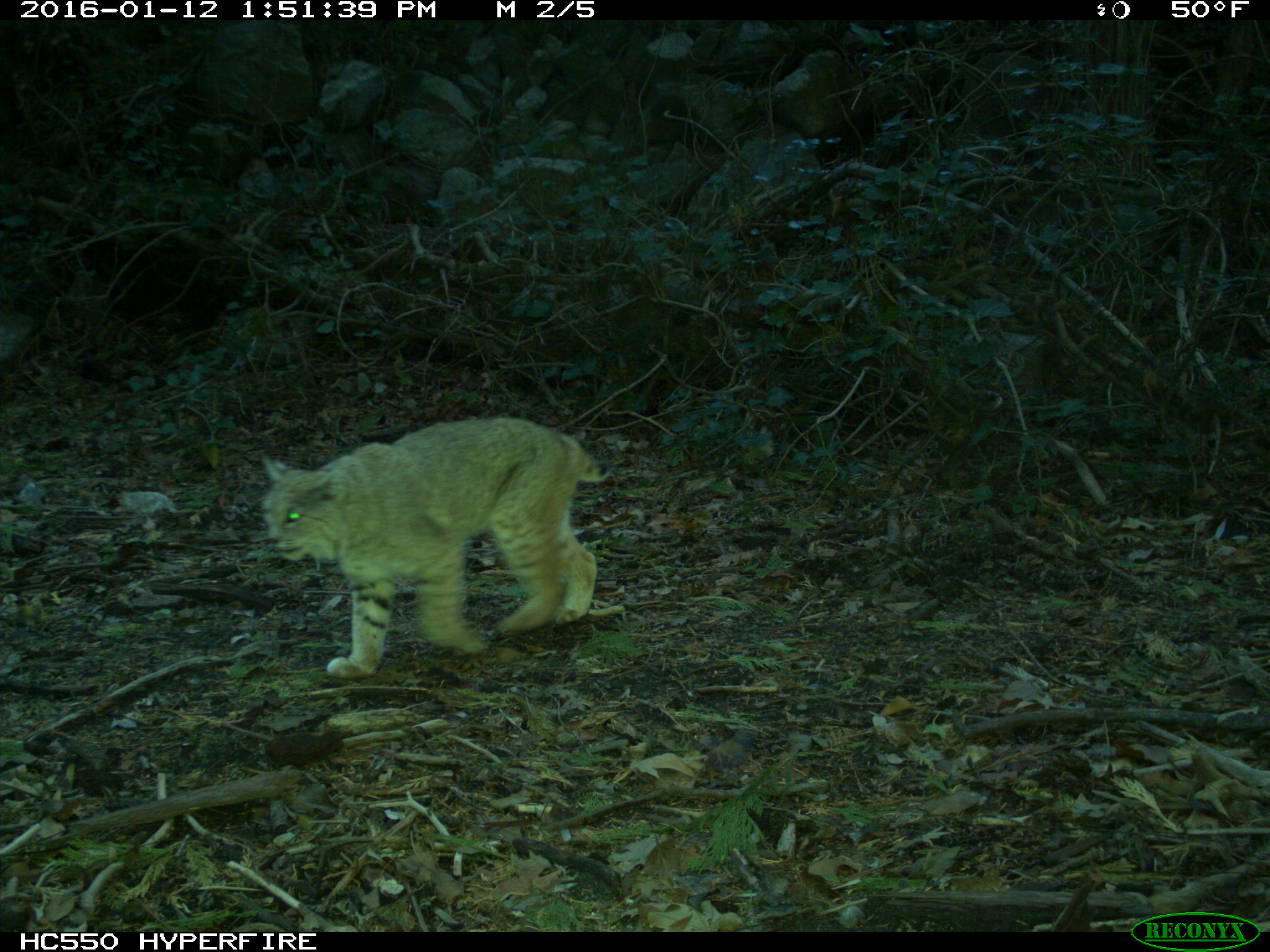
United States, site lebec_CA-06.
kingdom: Animalia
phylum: Chordata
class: Mammalia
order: Carnivora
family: Felidae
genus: Lynx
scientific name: Lynx rufus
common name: bobcat